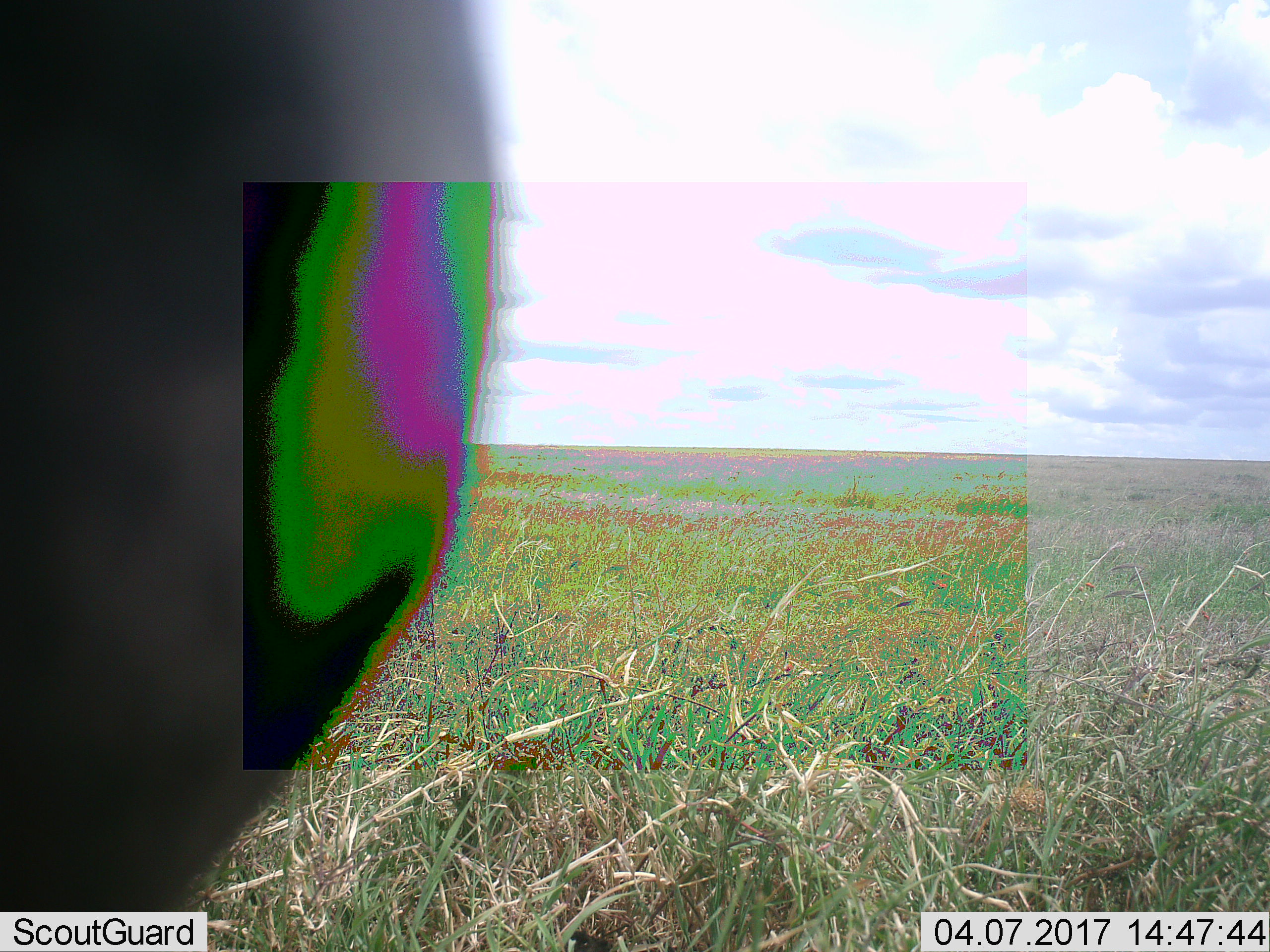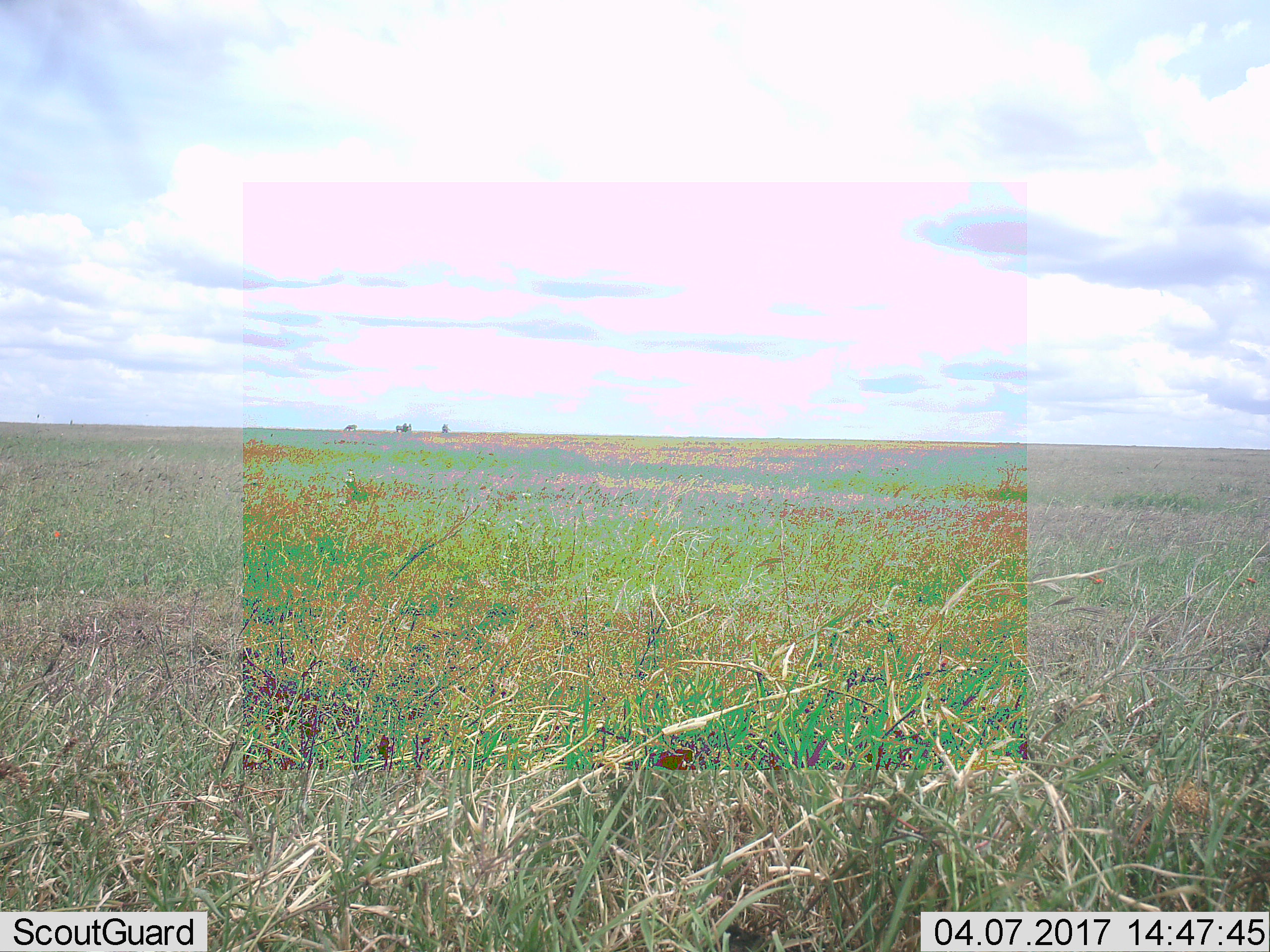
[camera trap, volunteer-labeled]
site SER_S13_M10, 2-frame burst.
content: unidentified animal